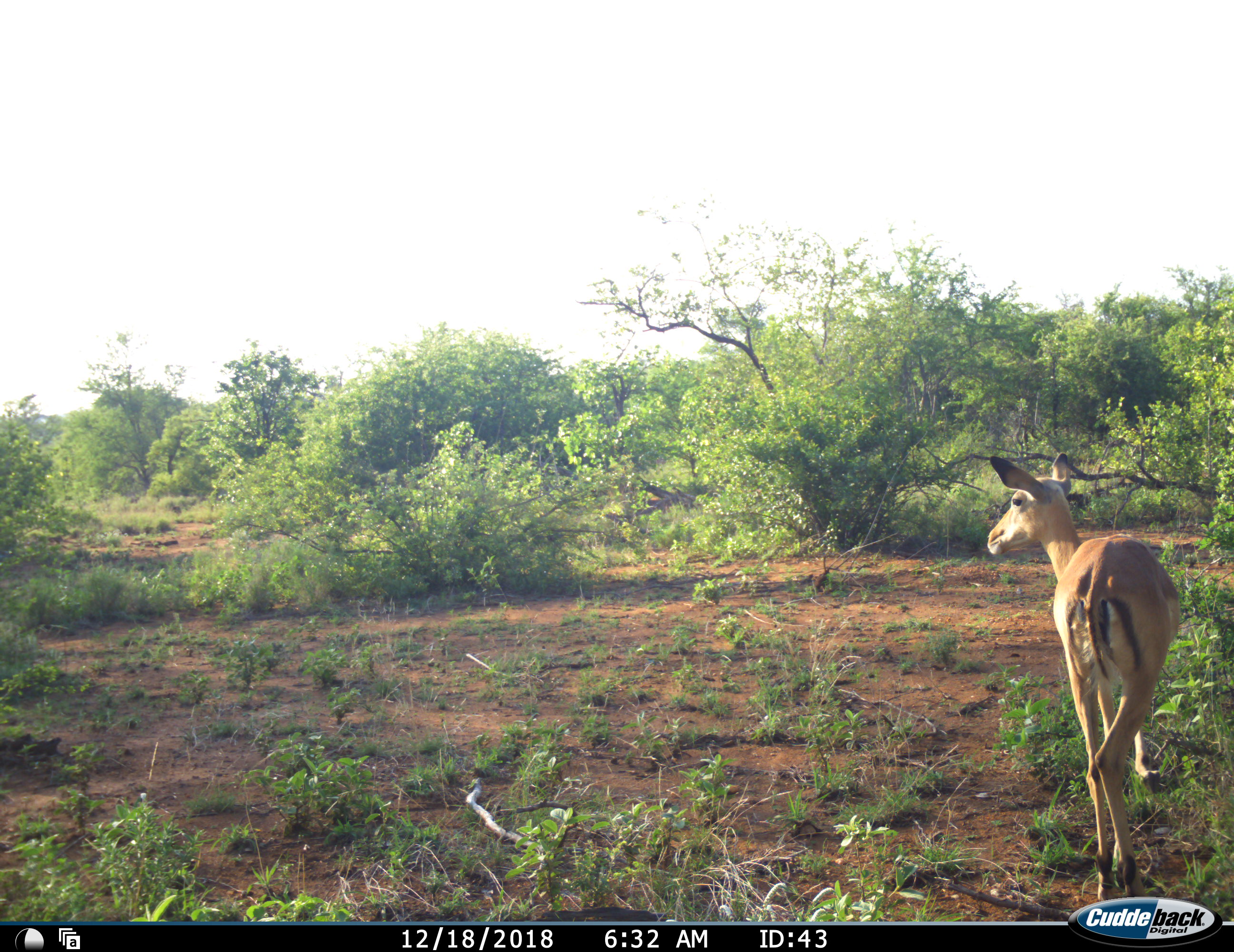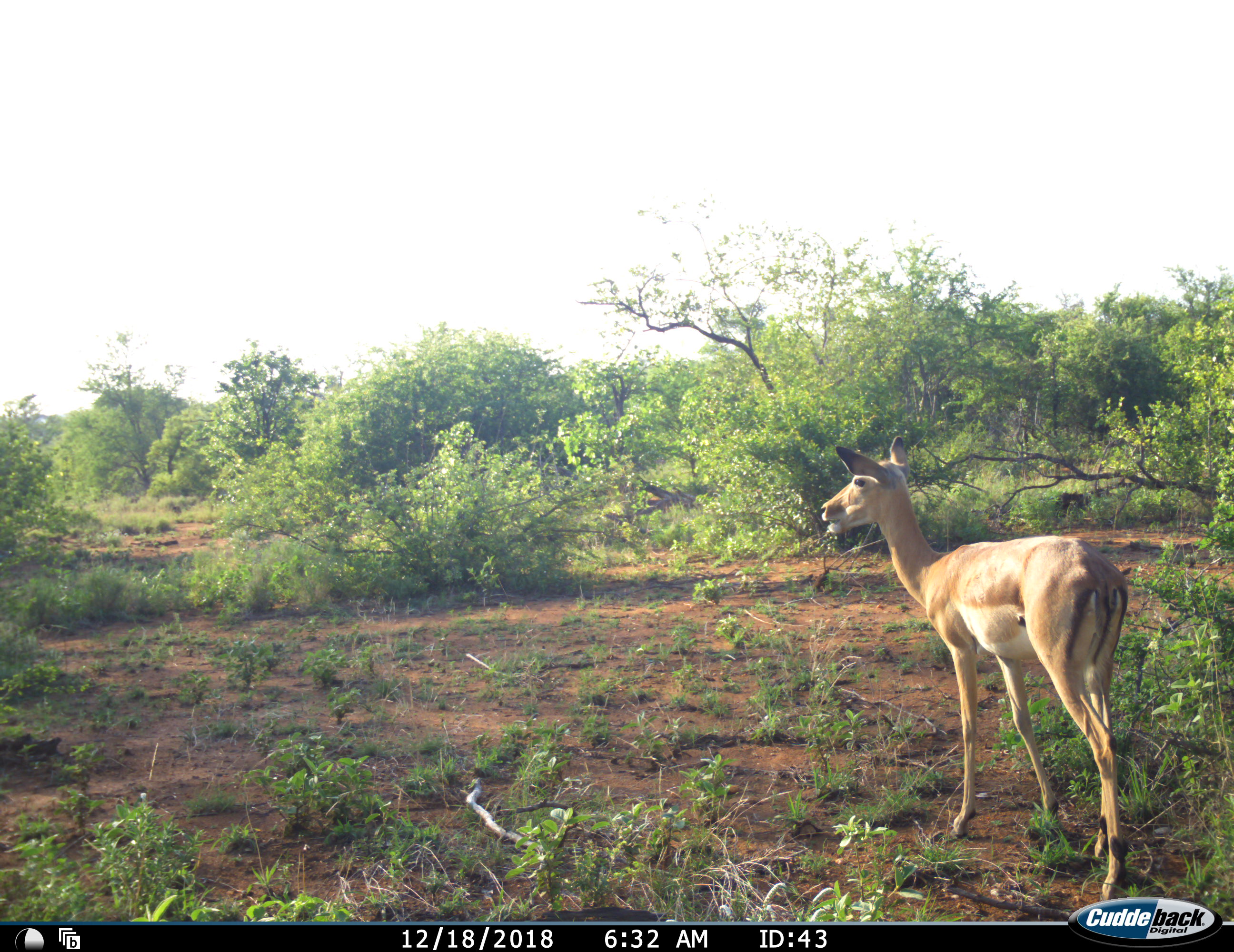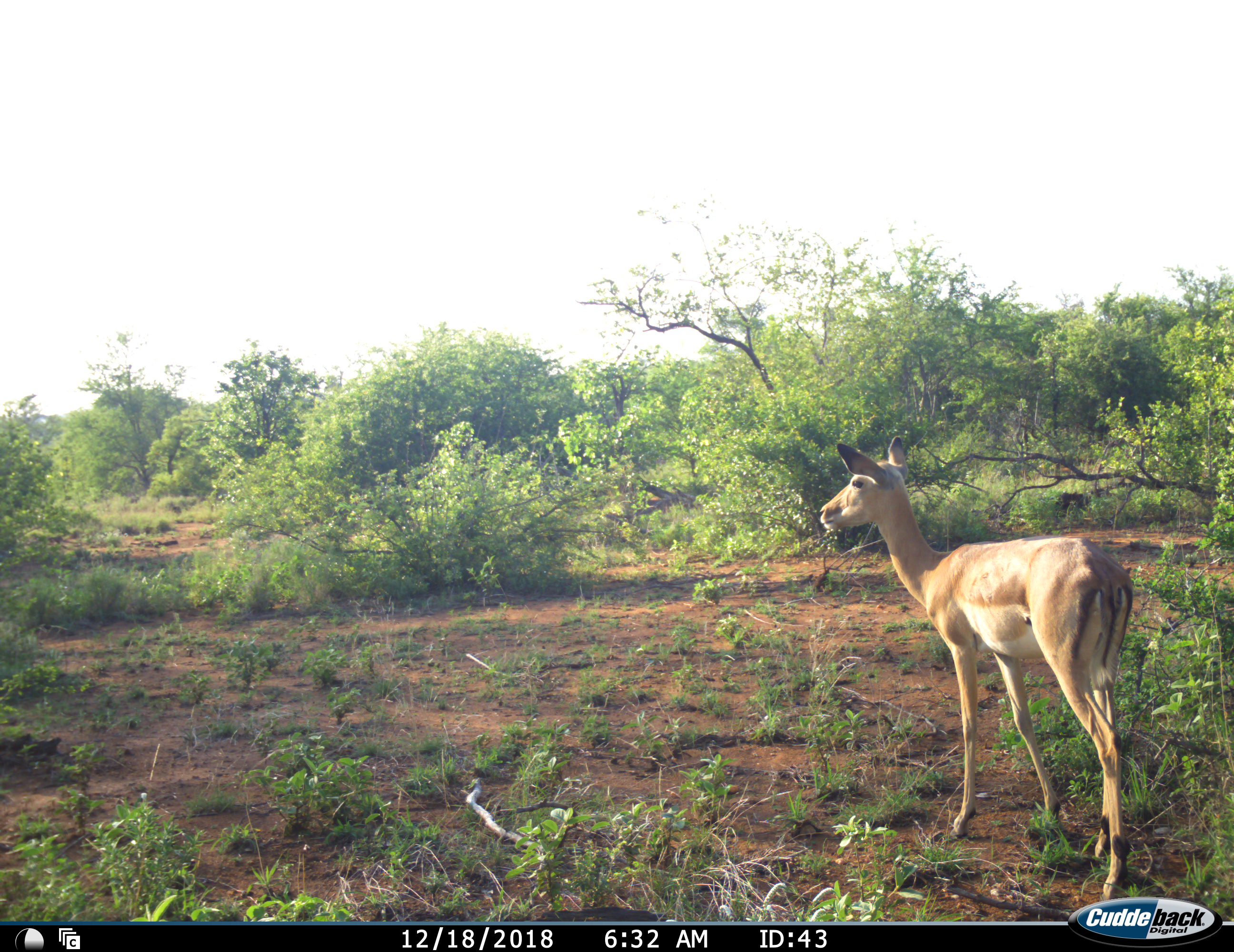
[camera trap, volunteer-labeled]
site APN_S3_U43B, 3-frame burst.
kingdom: Animalia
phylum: Chordata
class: Mammalia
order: Artiodactyla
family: Bovidae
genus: Aepyceros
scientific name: Aepyceros melampus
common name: impala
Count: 1.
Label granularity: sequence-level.